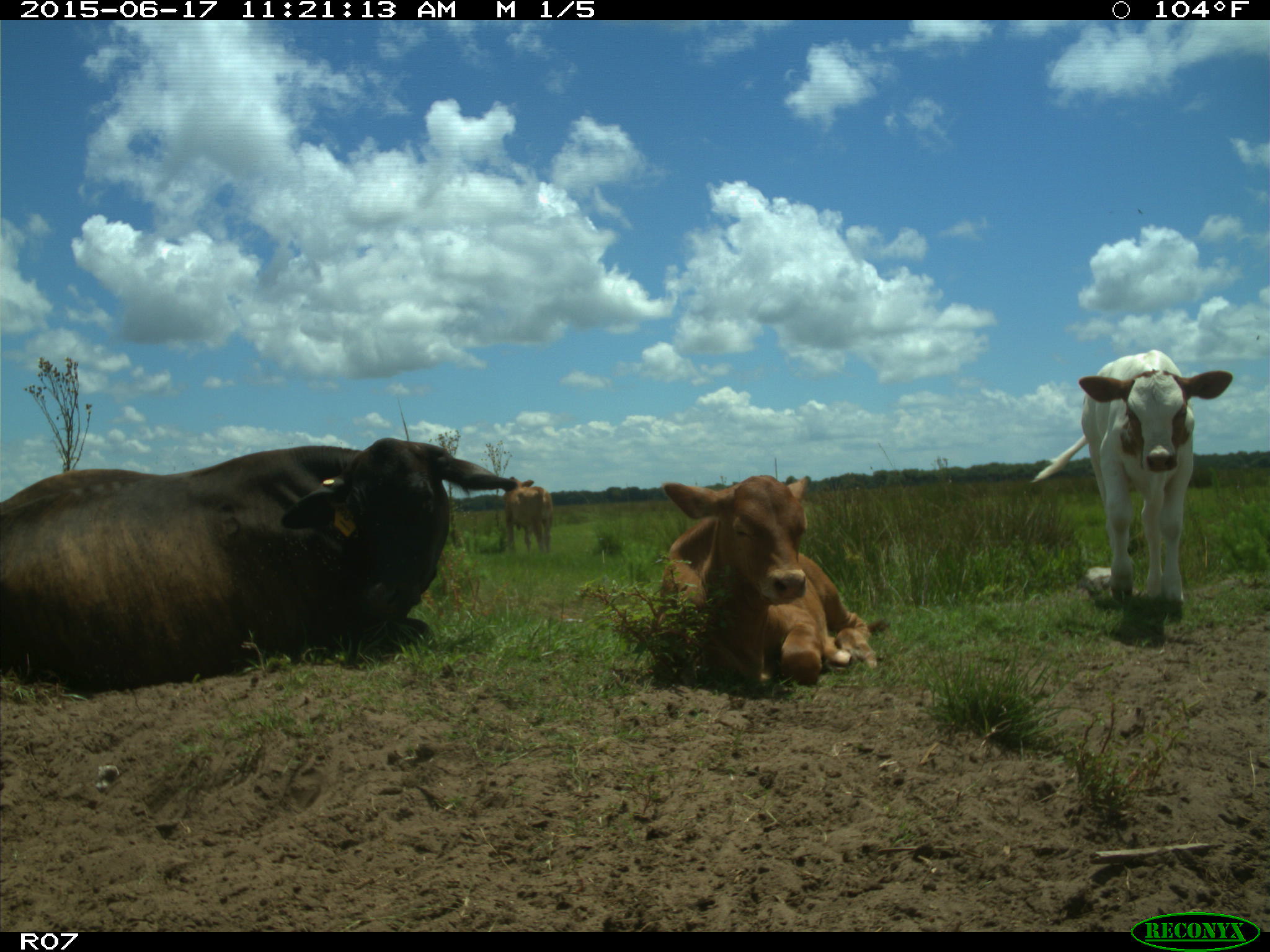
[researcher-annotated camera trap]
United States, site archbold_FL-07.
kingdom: Animalia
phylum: Chordata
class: Mammalia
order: Artiodactyla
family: Bovidae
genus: Bos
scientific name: Bos taurus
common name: domestic cow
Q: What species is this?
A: Bos taurus (domestic cow).